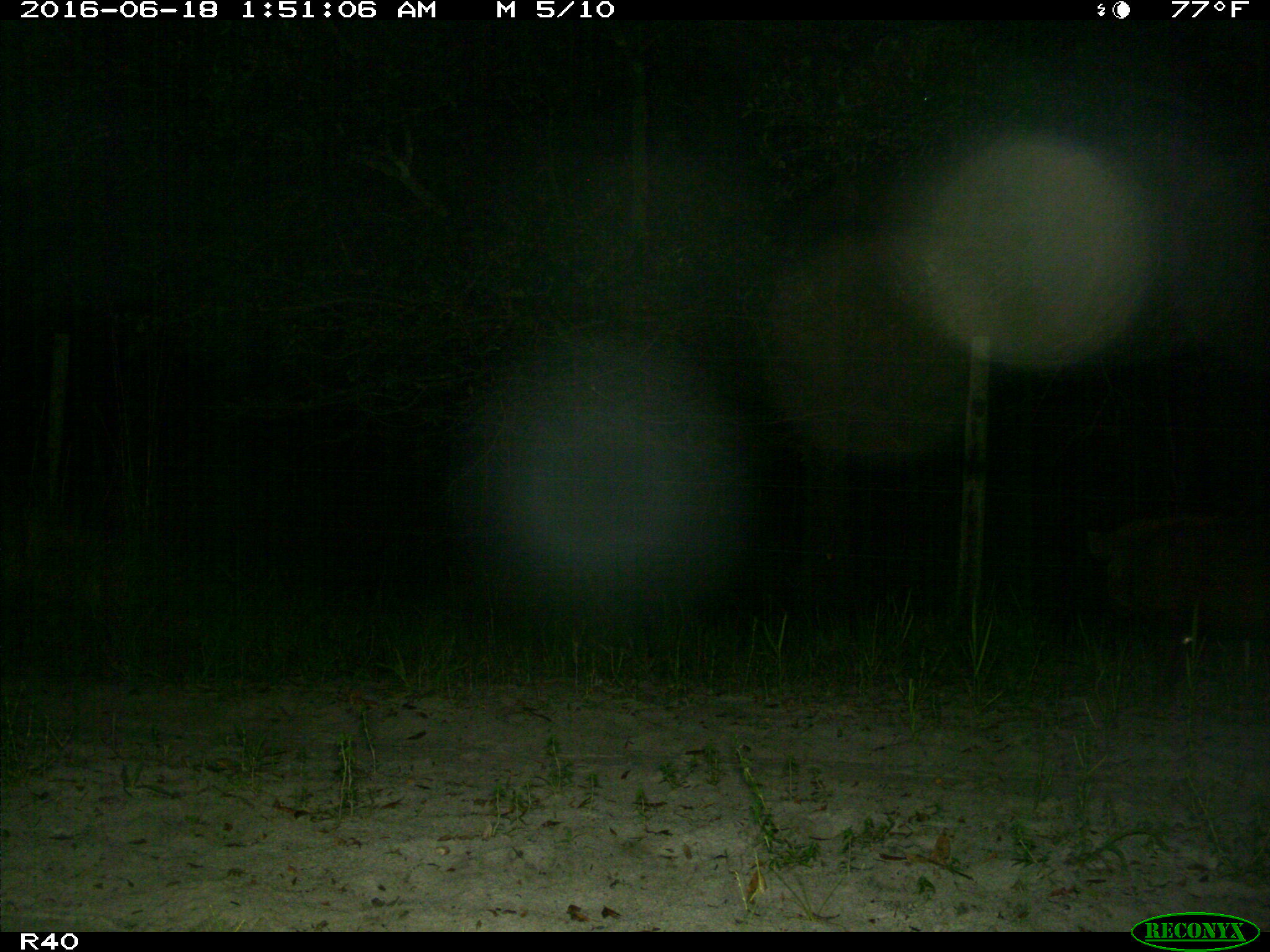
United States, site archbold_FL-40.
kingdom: Animalia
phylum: Chordata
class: Mammalia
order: Artiodactyla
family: Suidae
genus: Sus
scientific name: Sus scrofa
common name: wild boar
Sus scrofa (wild boar).